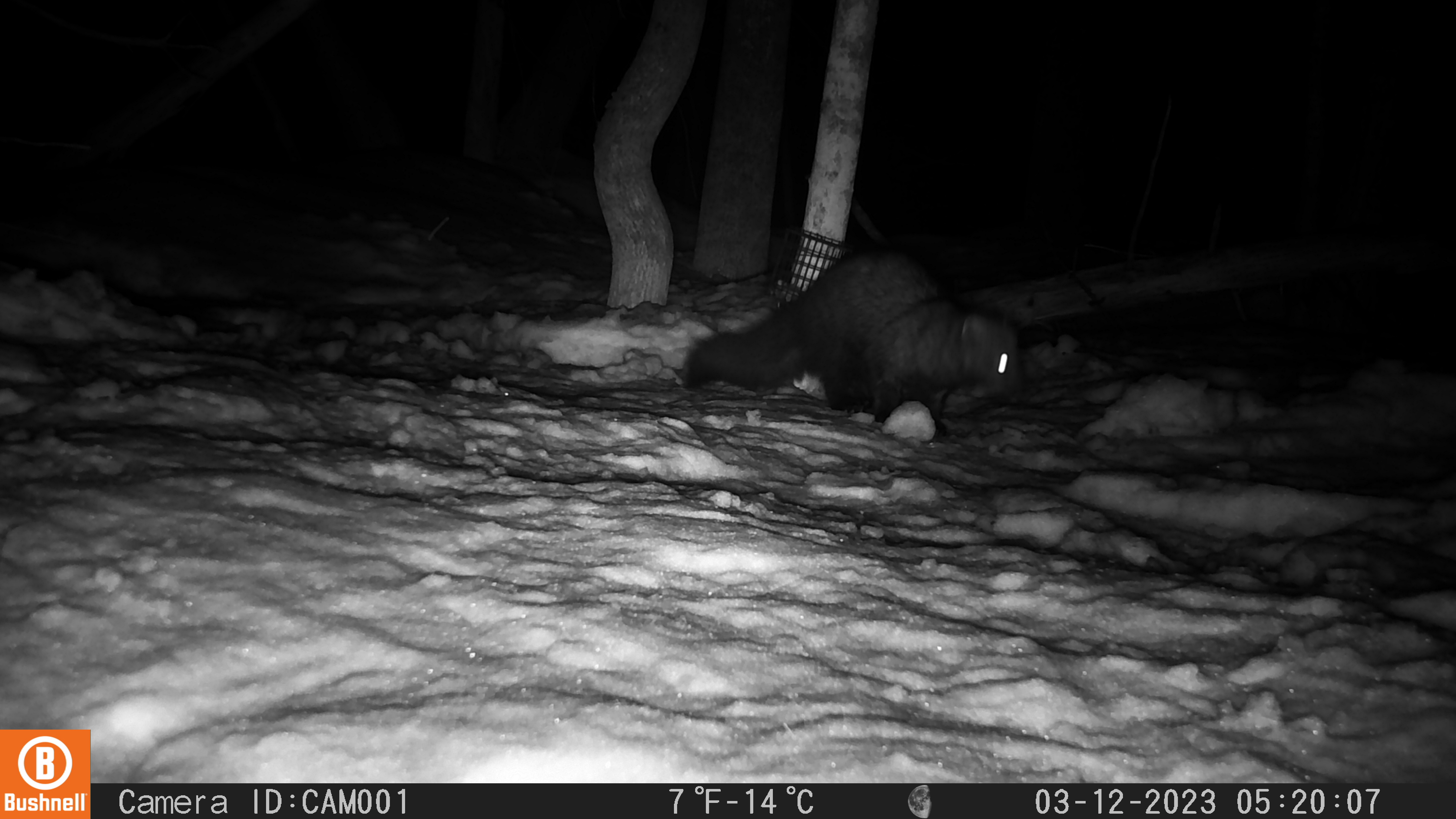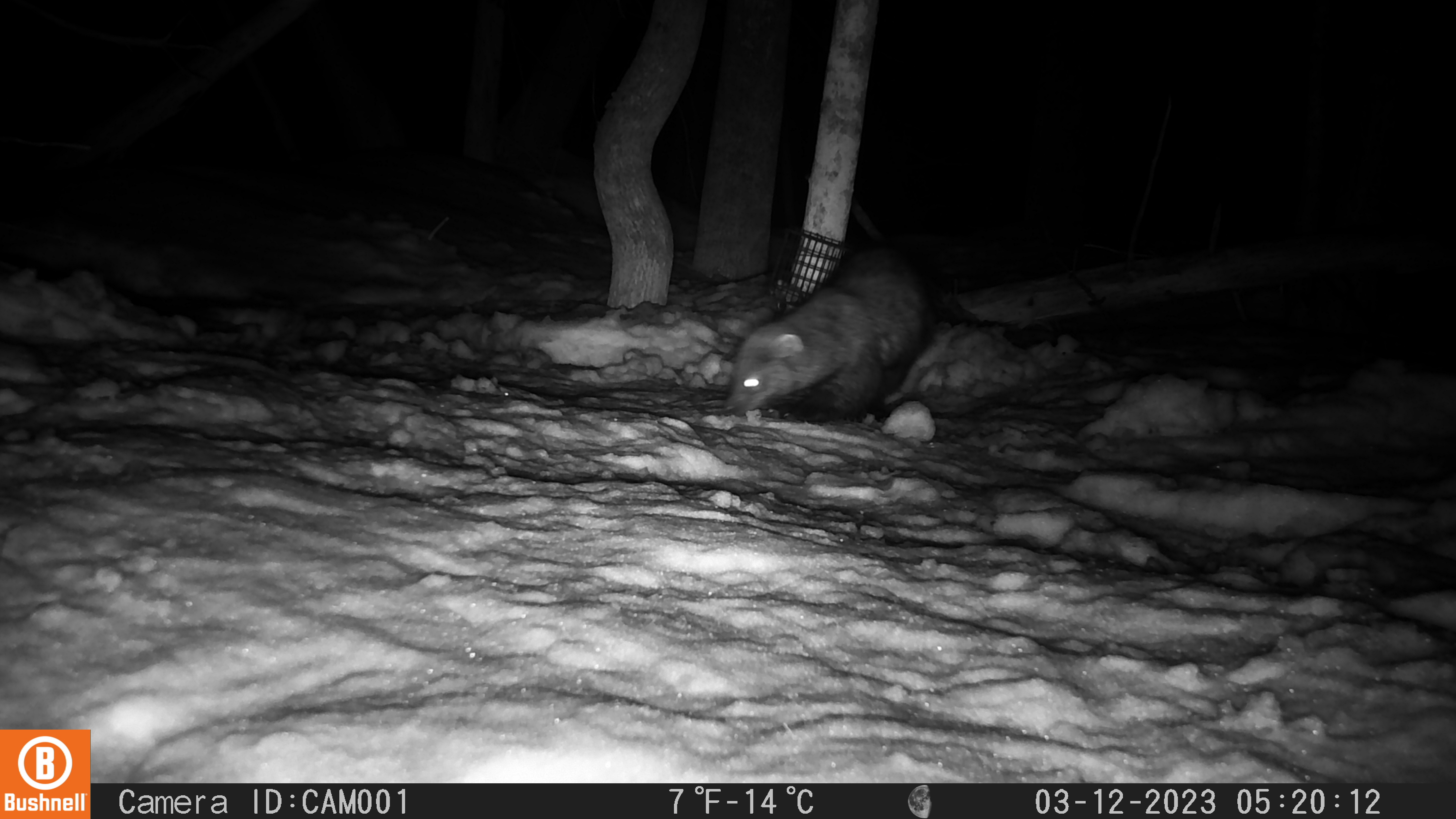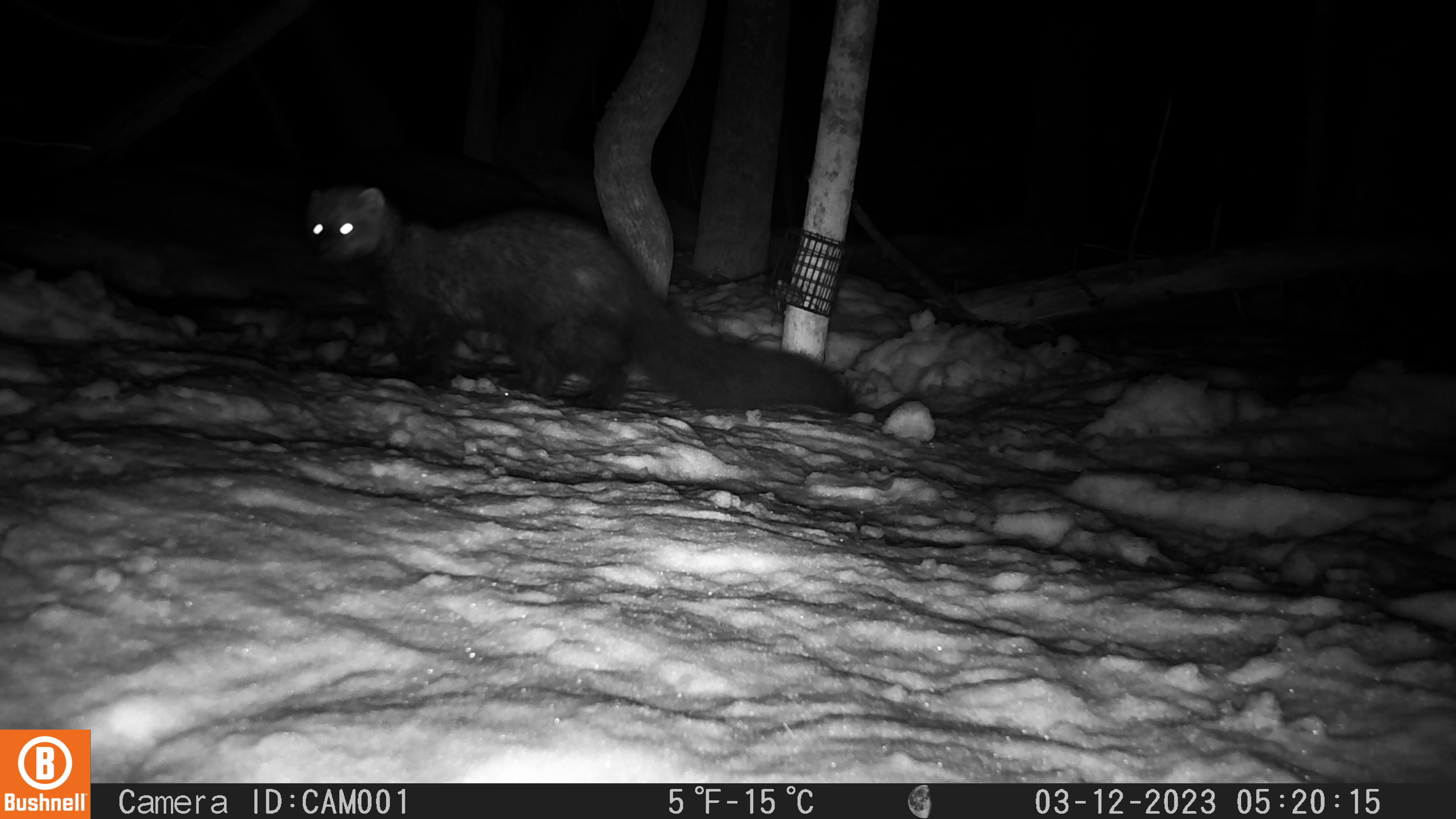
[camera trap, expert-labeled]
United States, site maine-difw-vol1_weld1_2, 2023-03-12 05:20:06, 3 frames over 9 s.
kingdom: Animalia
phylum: Chordata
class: Mammalia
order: Carnivora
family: Mustelidae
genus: Pekania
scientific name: Pekania pennanti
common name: fisher